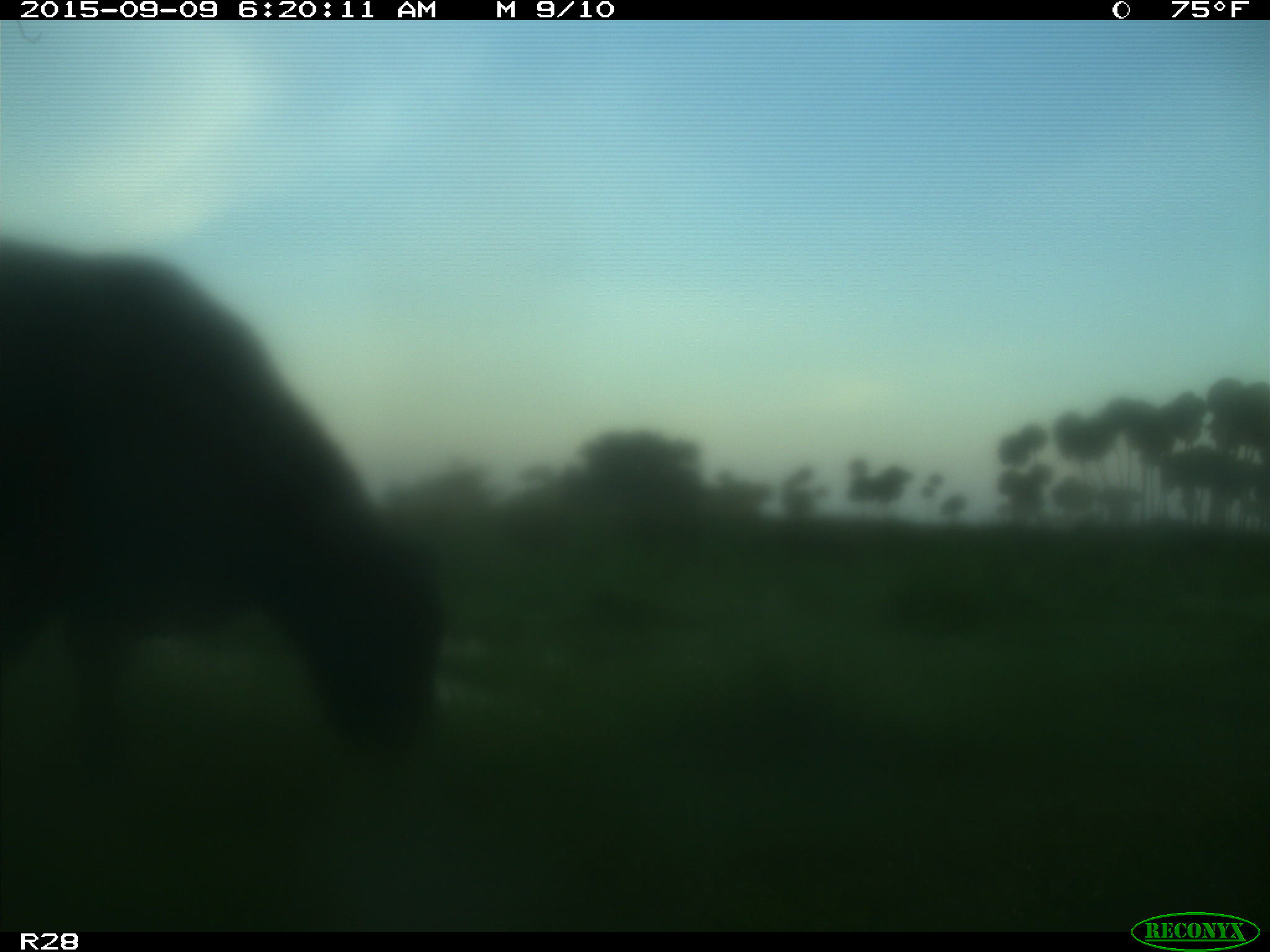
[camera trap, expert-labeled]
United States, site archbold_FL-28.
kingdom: Animalia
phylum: Chordata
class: Mammalia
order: Artiodactyla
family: Bovidae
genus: Bos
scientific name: Bos taurus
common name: domestic cow